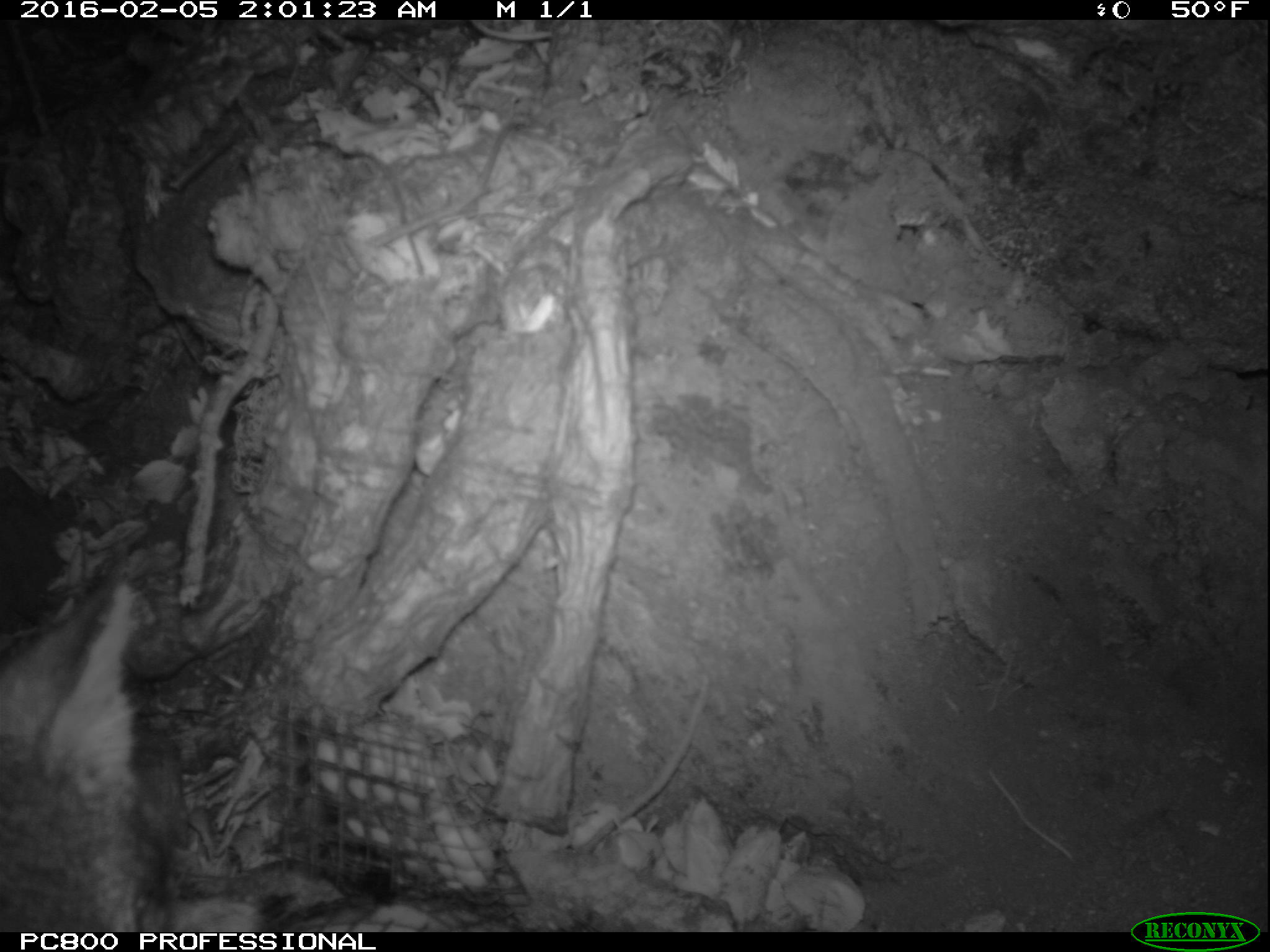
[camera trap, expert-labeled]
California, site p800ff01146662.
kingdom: Animalia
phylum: Chordata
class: Mammalia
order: Carnivora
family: Canidae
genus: Urocyon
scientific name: Urocyon littoralis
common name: island fox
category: fox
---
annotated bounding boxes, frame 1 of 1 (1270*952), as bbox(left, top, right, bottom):
fox: bbox(0, 565, 179, 930)